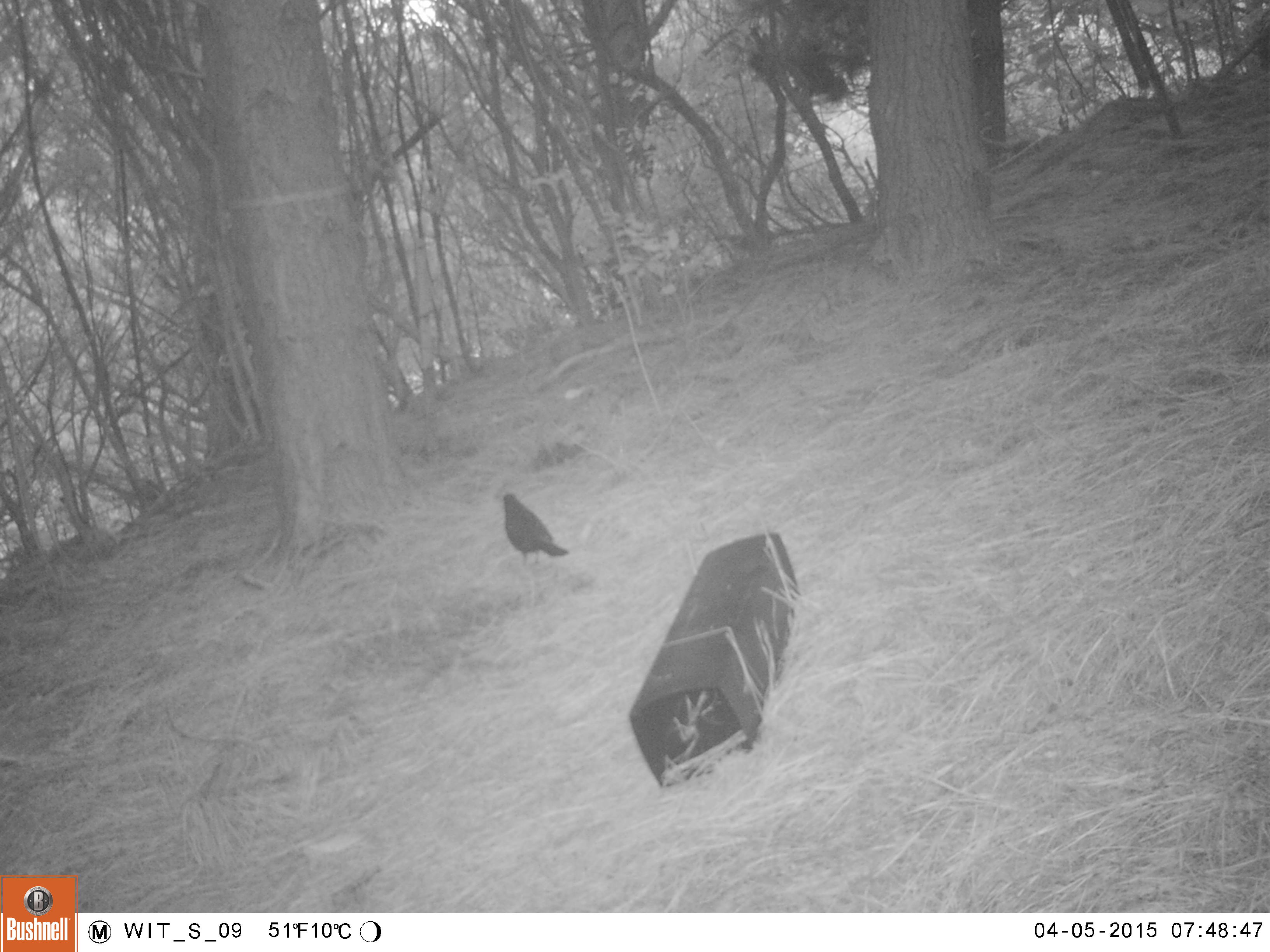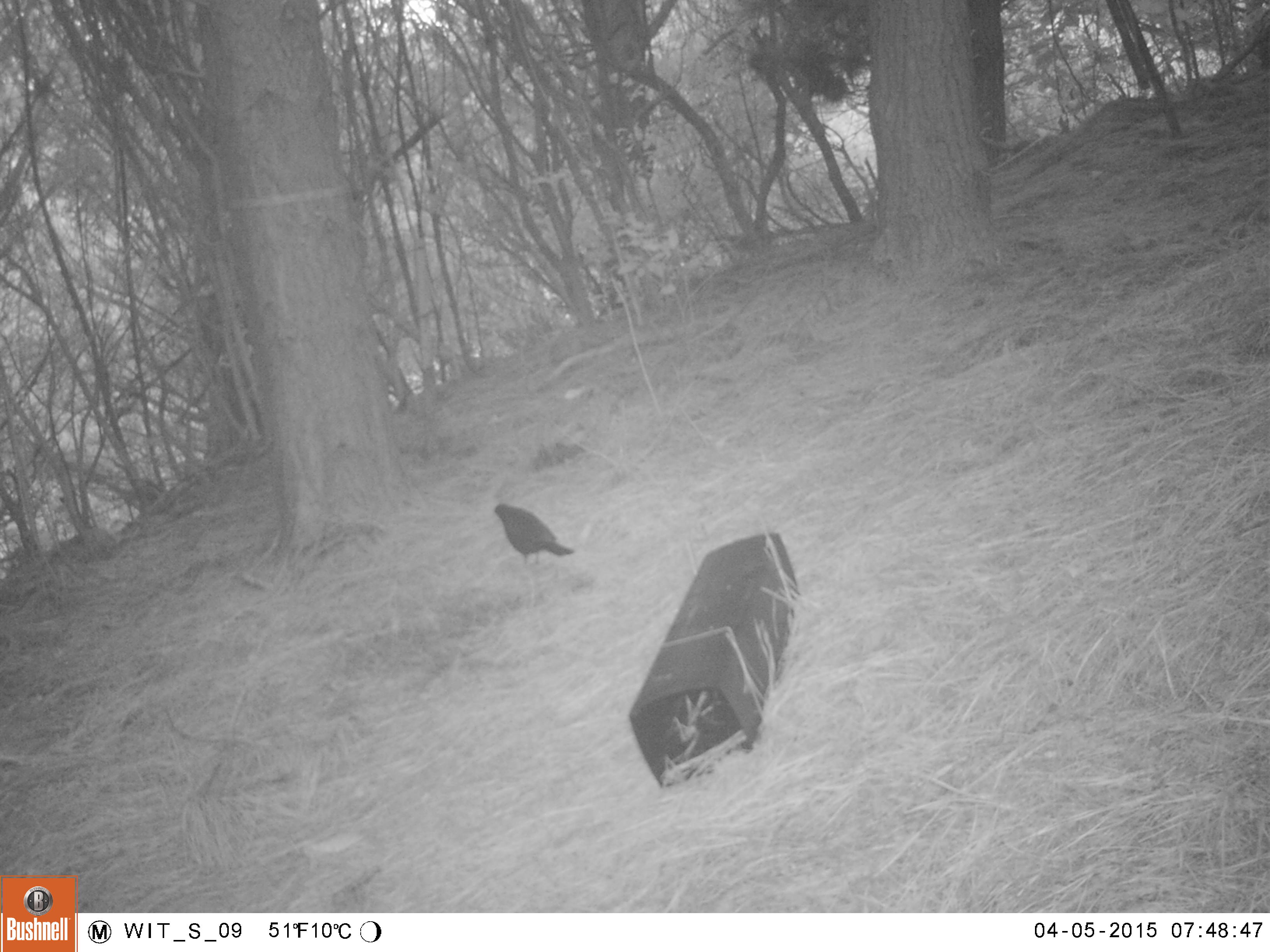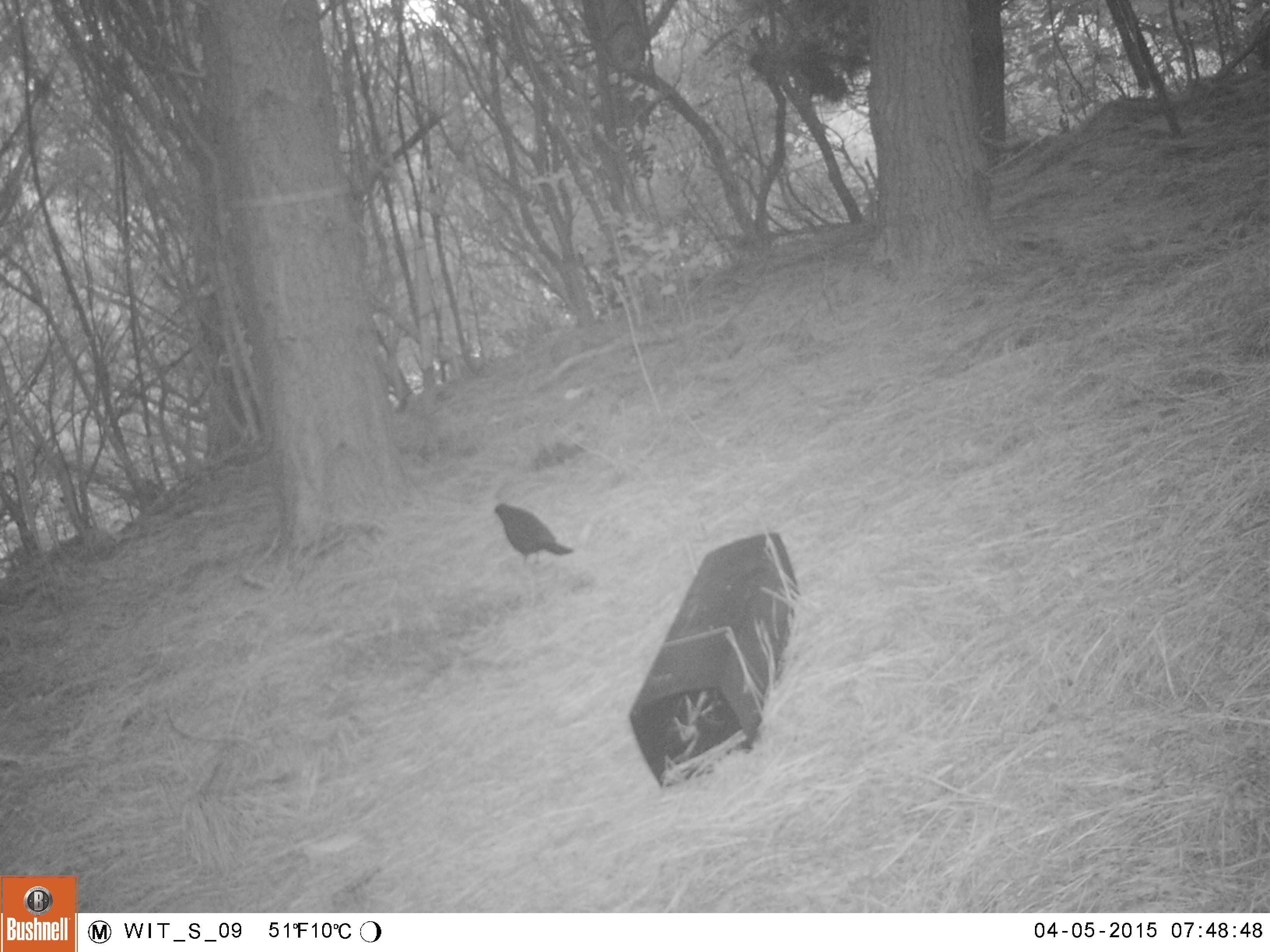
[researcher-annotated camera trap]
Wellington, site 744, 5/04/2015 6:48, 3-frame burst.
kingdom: Animalia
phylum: Chordata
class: Aves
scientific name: Aves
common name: bird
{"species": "bird (Aves)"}